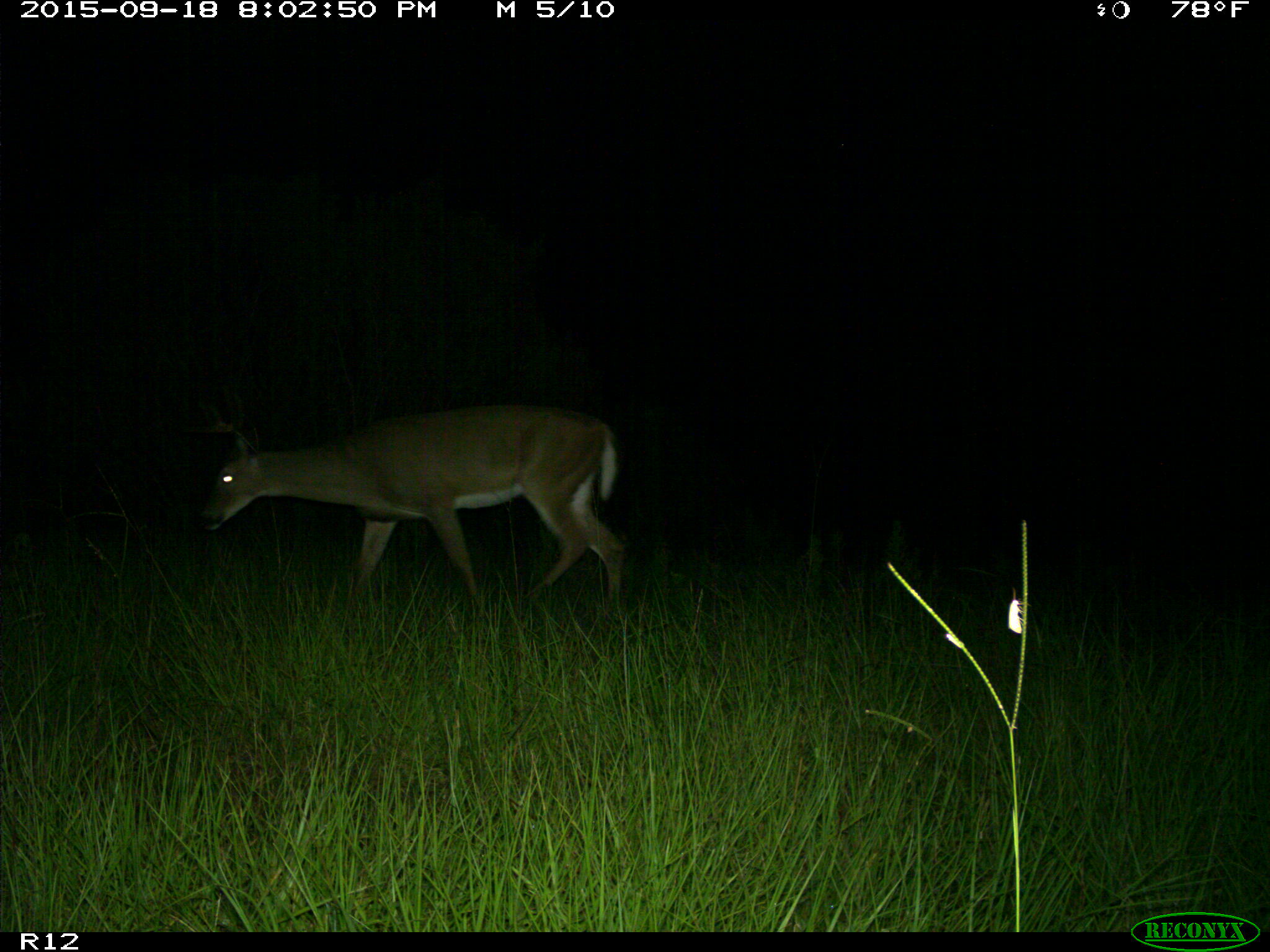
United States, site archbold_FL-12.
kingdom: Animalia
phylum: Chordata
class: Mammalia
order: Artiodactyla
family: Cervidae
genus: Odocoileus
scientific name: Odocoileus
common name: deer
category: unidentified deer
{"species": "unidentified deer (deer) (Odocoileus)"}